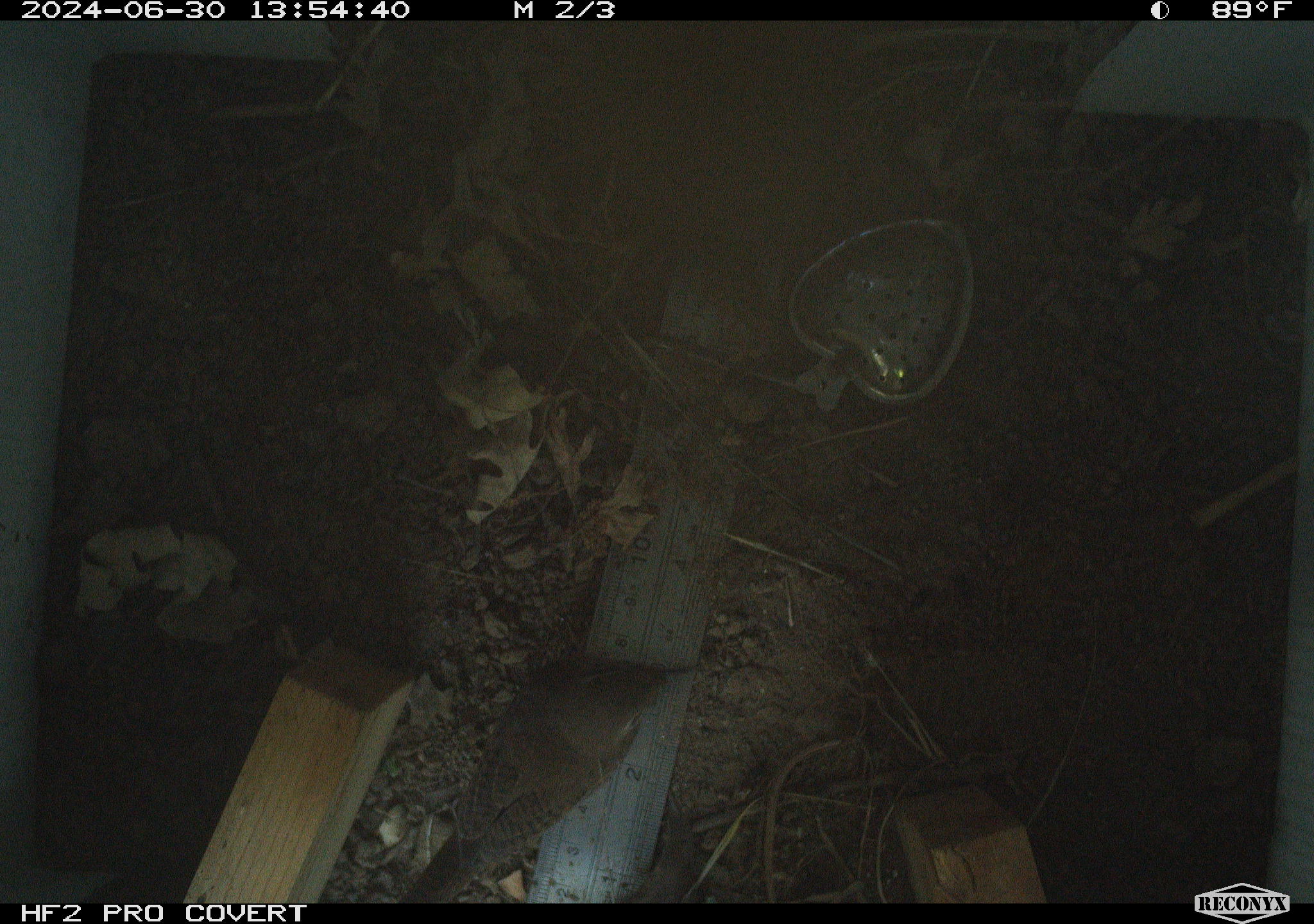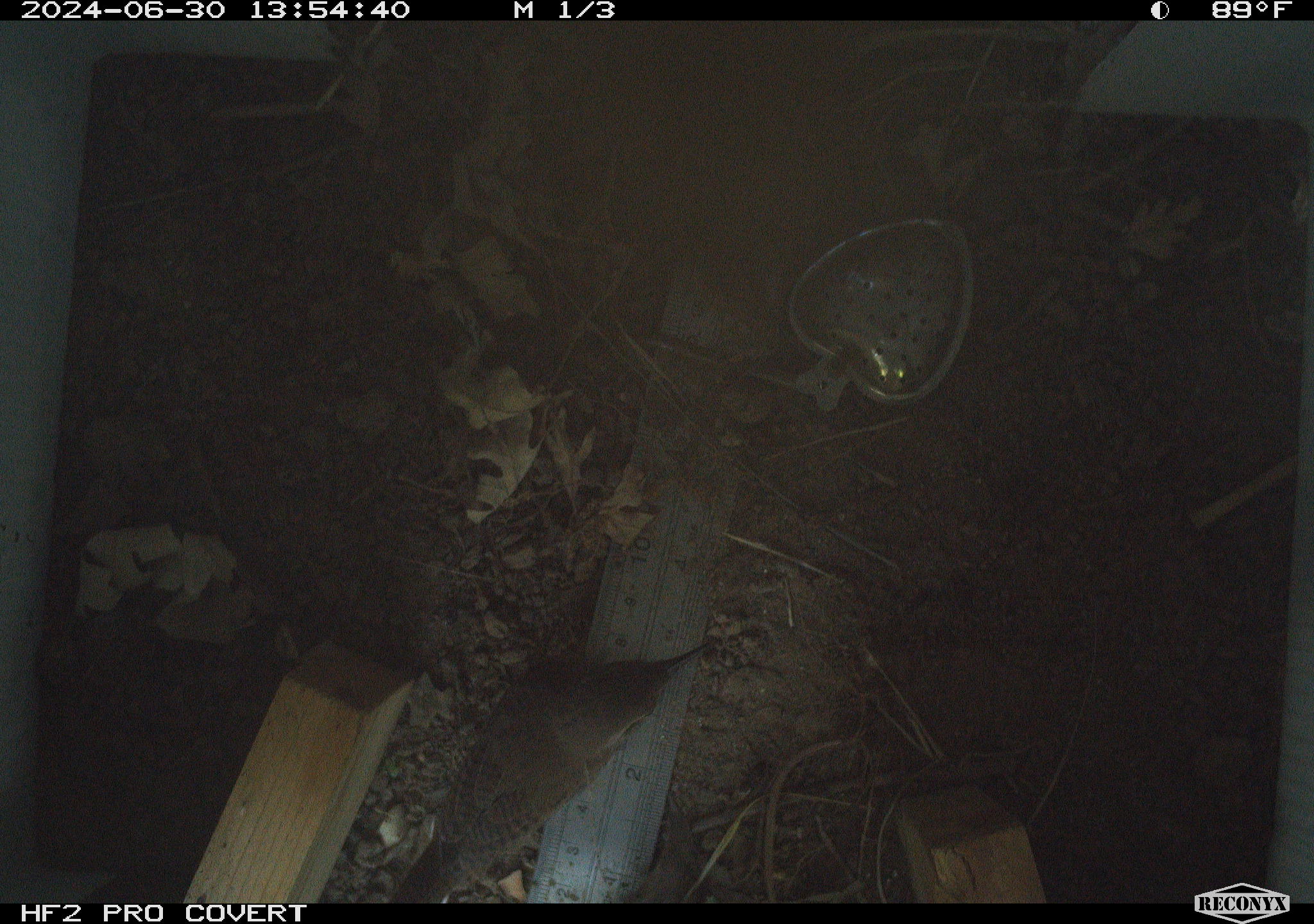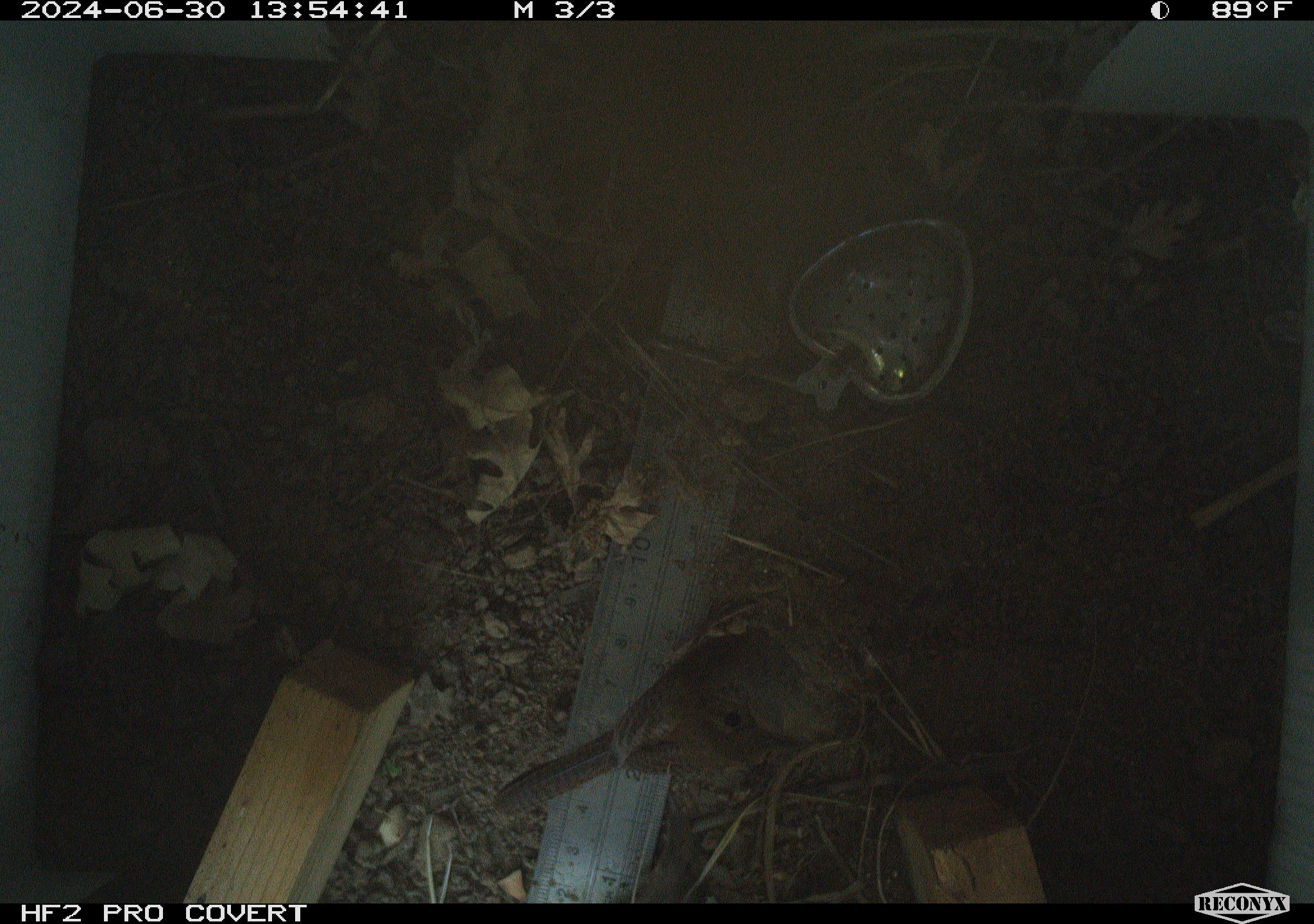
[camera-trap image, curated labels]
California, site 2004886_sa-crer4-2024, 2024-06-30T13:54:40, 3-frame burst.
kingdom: Animalia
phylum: Chordata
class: Aves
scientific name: Aves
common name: bird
Bird (Aves).